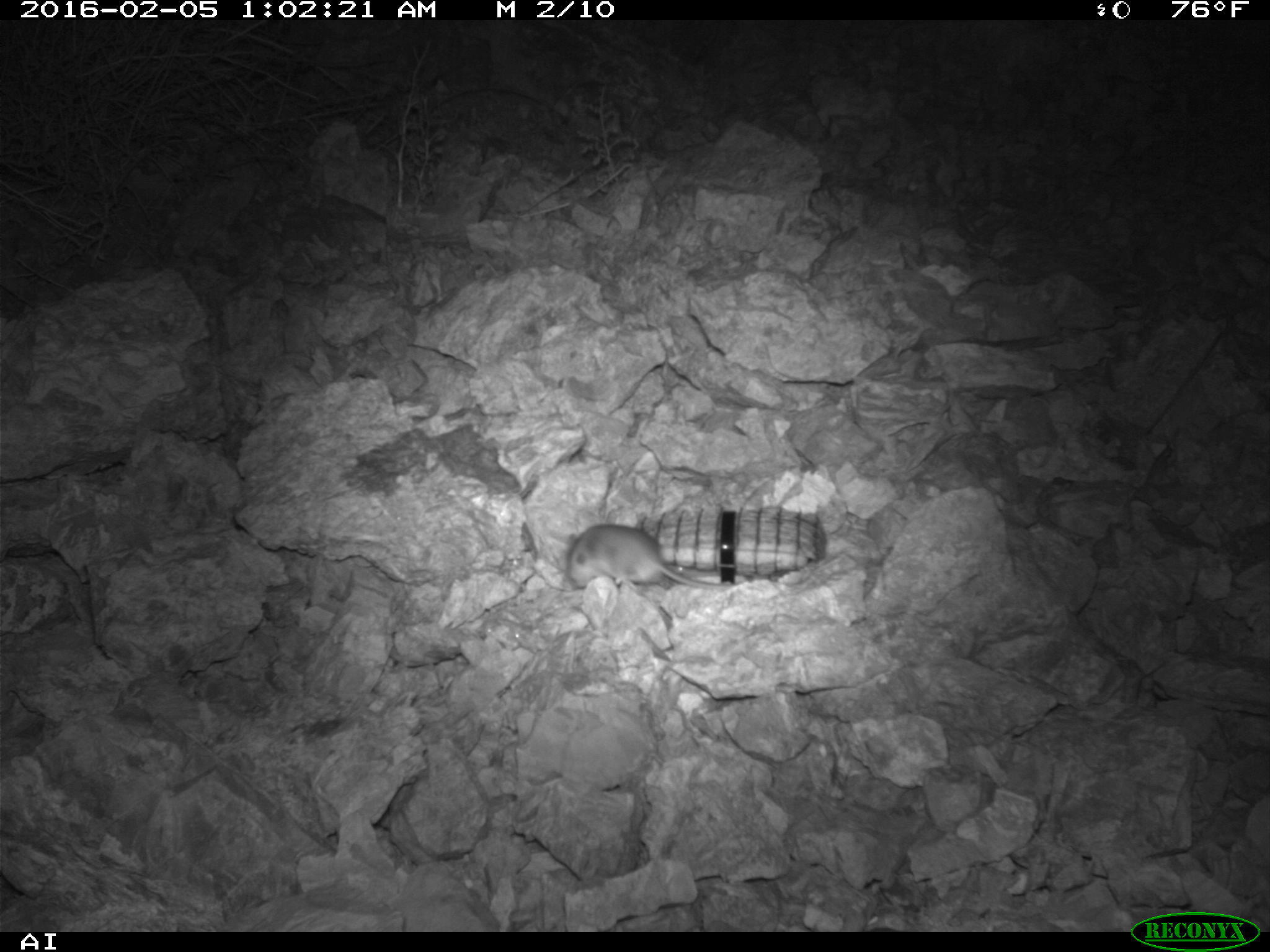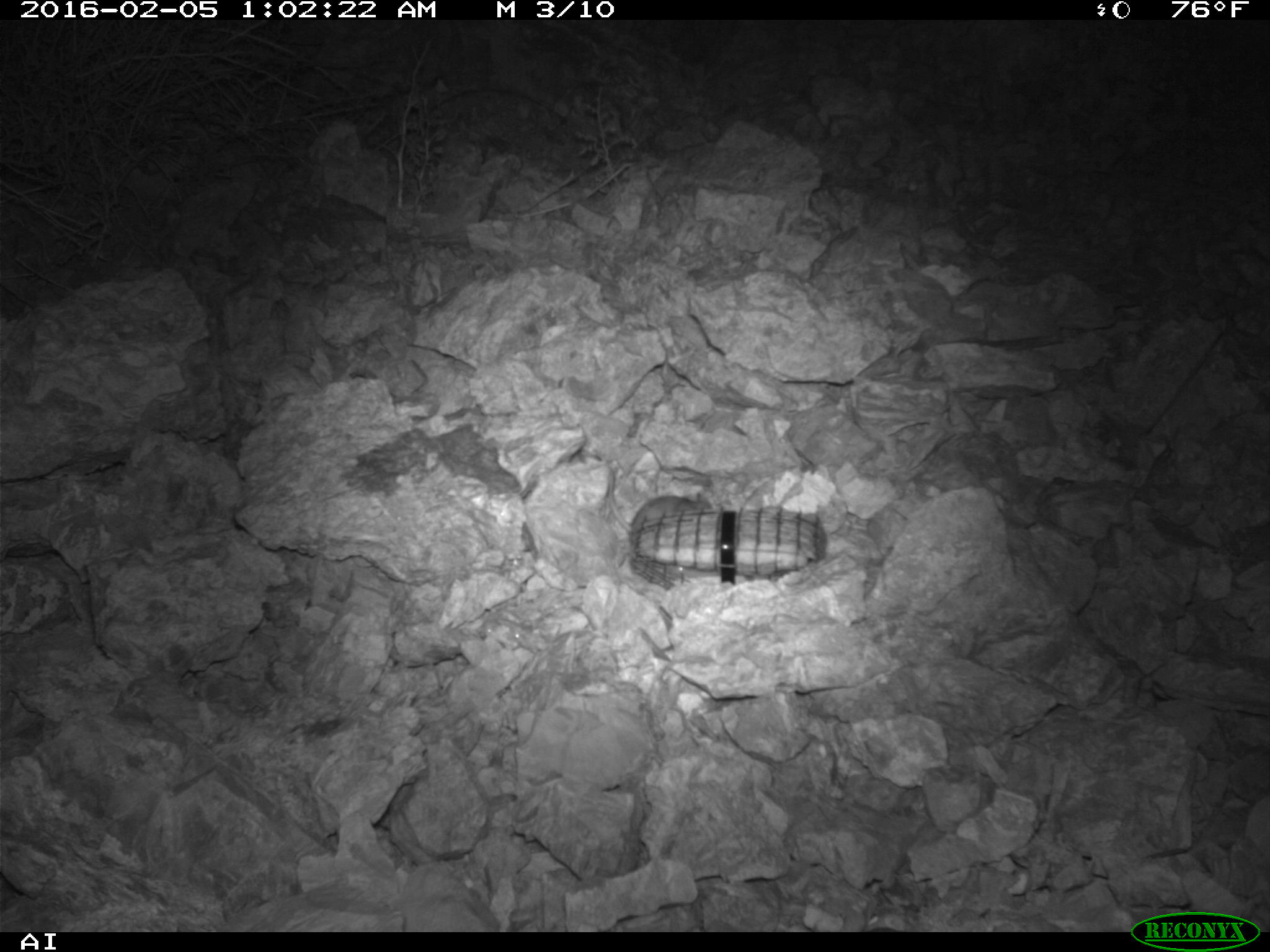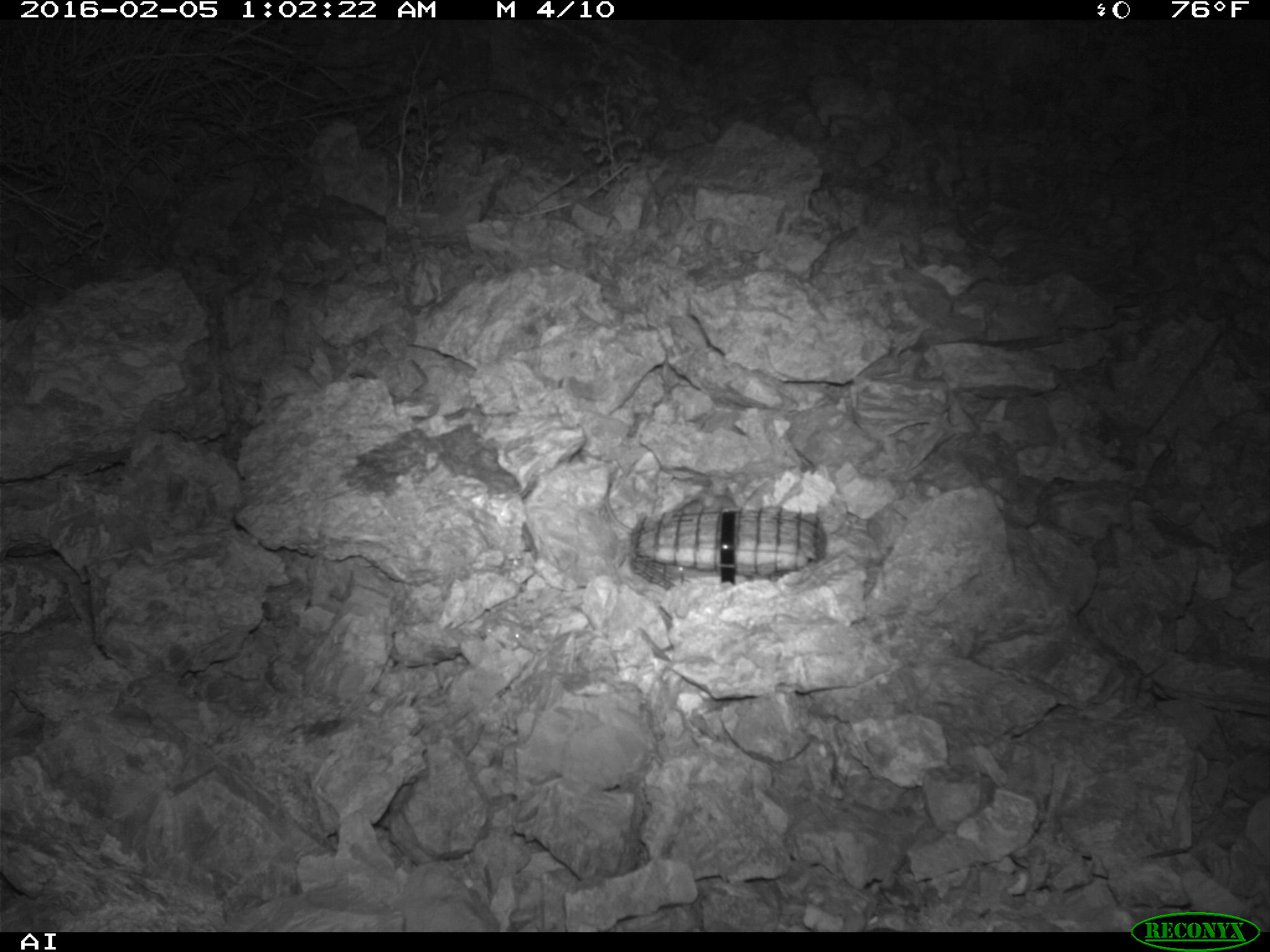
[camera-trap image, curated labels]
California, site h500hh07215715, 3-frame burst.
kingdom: Animalia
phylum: Chordata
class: Mammalia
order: Rodentia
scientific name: Rodentia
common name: rodent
Rodent (Rodentia).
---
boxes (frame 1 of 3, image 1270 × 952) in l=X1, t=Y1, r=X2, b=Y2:
rodent: l=566, t=524, r=732, b=589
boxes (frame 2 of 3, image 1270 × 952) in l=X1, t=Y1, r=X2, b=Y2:
rodent: l=629, t=480, r=717, b=534